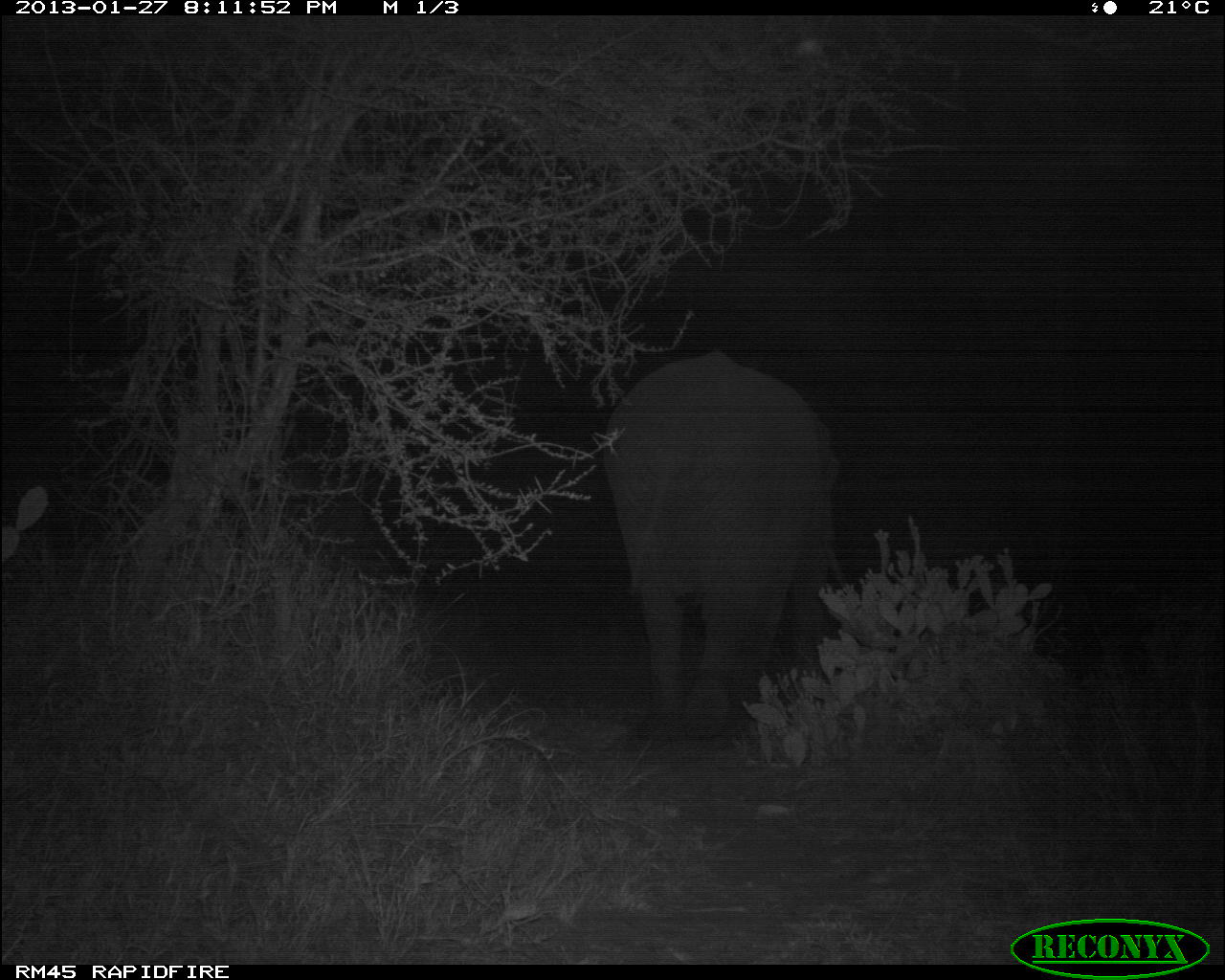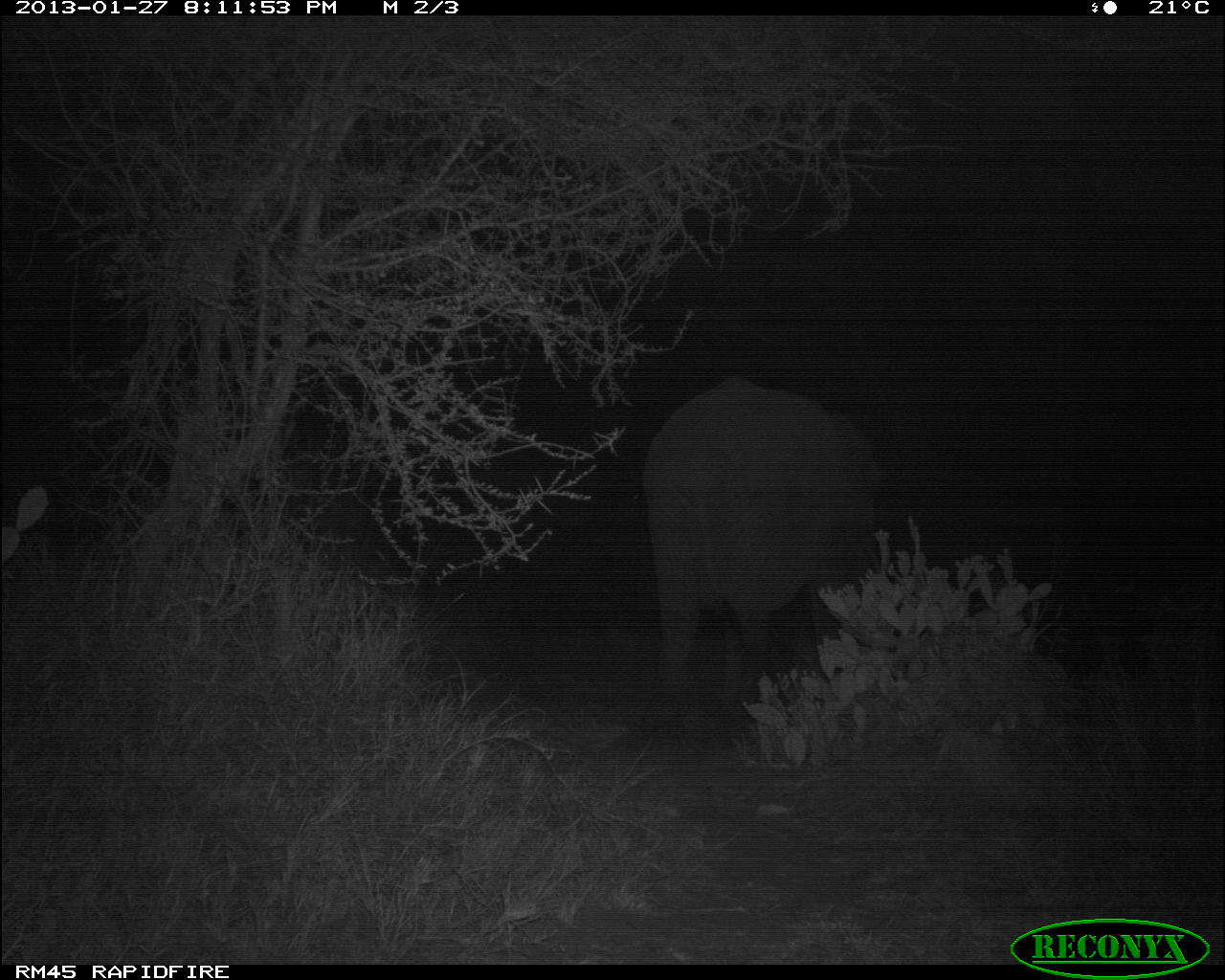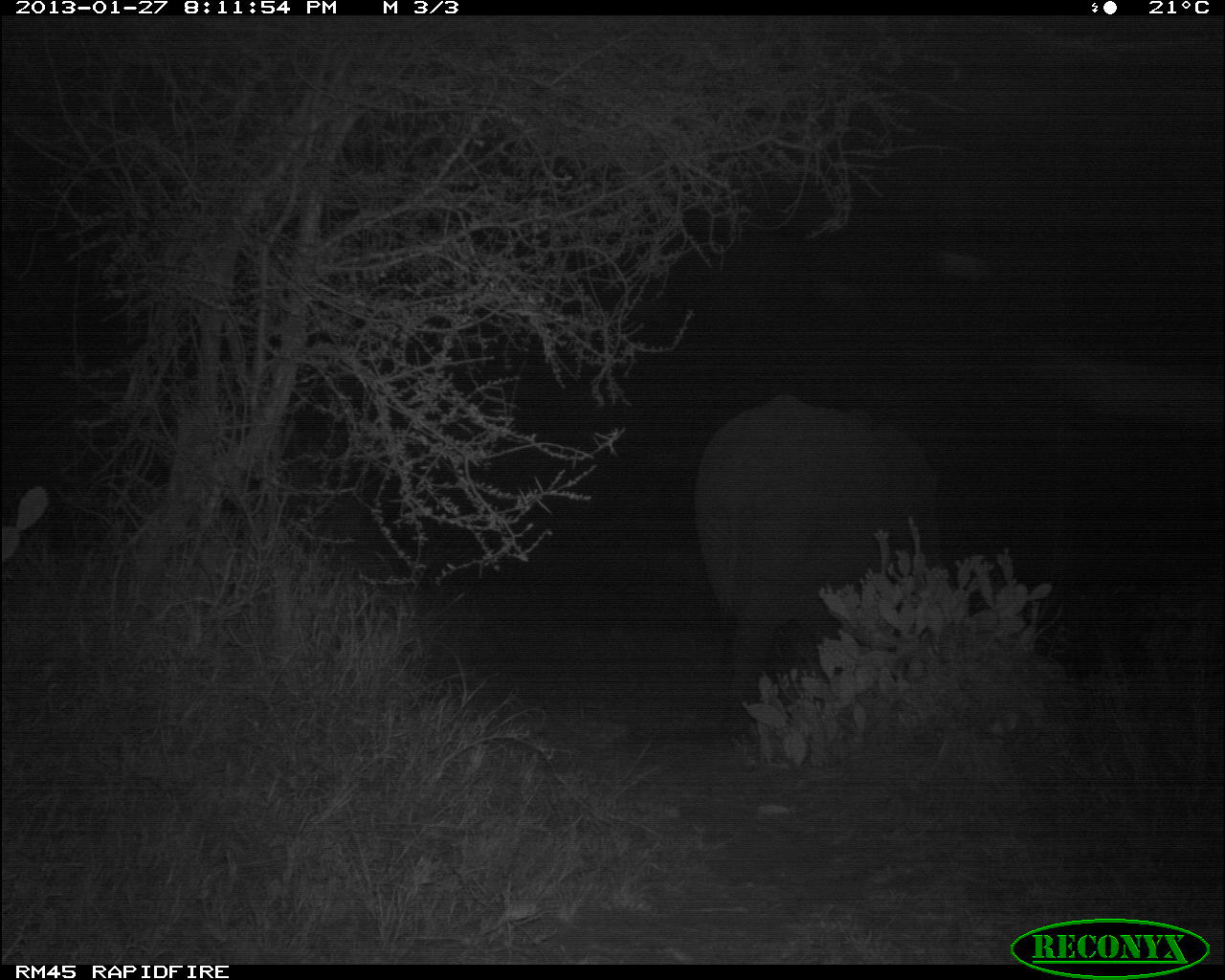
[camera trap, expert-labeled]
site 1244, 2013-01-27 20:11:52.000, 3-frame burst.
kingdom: Animalia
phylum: Chordata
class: Mammalia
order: Proboscidea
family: Elephantidae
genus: Loxodonta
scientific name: Loxodonta africana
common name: african bush elephant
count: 1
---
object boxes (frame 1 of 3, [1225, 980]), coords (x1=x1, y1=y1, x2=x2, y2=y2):
loxodonta africana: (x1=599, y1=352, x2=843, y2=743)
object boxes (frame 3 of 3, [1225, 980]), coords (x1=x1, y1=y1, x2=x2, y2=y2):
loxodonta africana: (x1=687, y1=391, x2=959, y2=757)